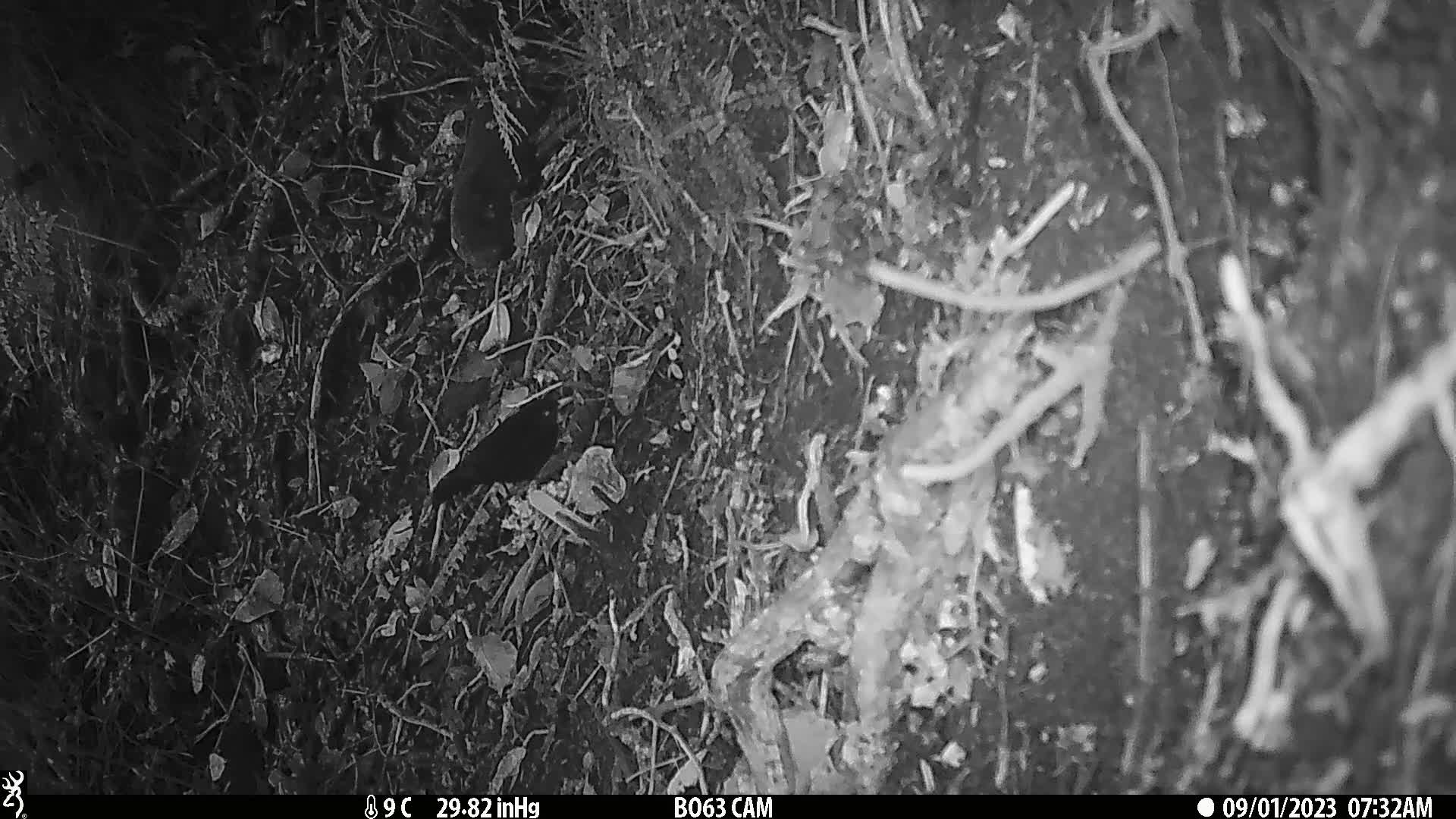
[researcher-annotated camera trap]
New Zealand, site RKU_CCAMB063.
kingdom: Animalia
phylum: Chordata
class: Aves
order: Passeriformes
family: Turdidae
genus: Turdus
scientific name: Turdus merula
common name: eurasian blackbird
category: blackbird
Blackbird (eurasian blackbird) (Turdus merula).